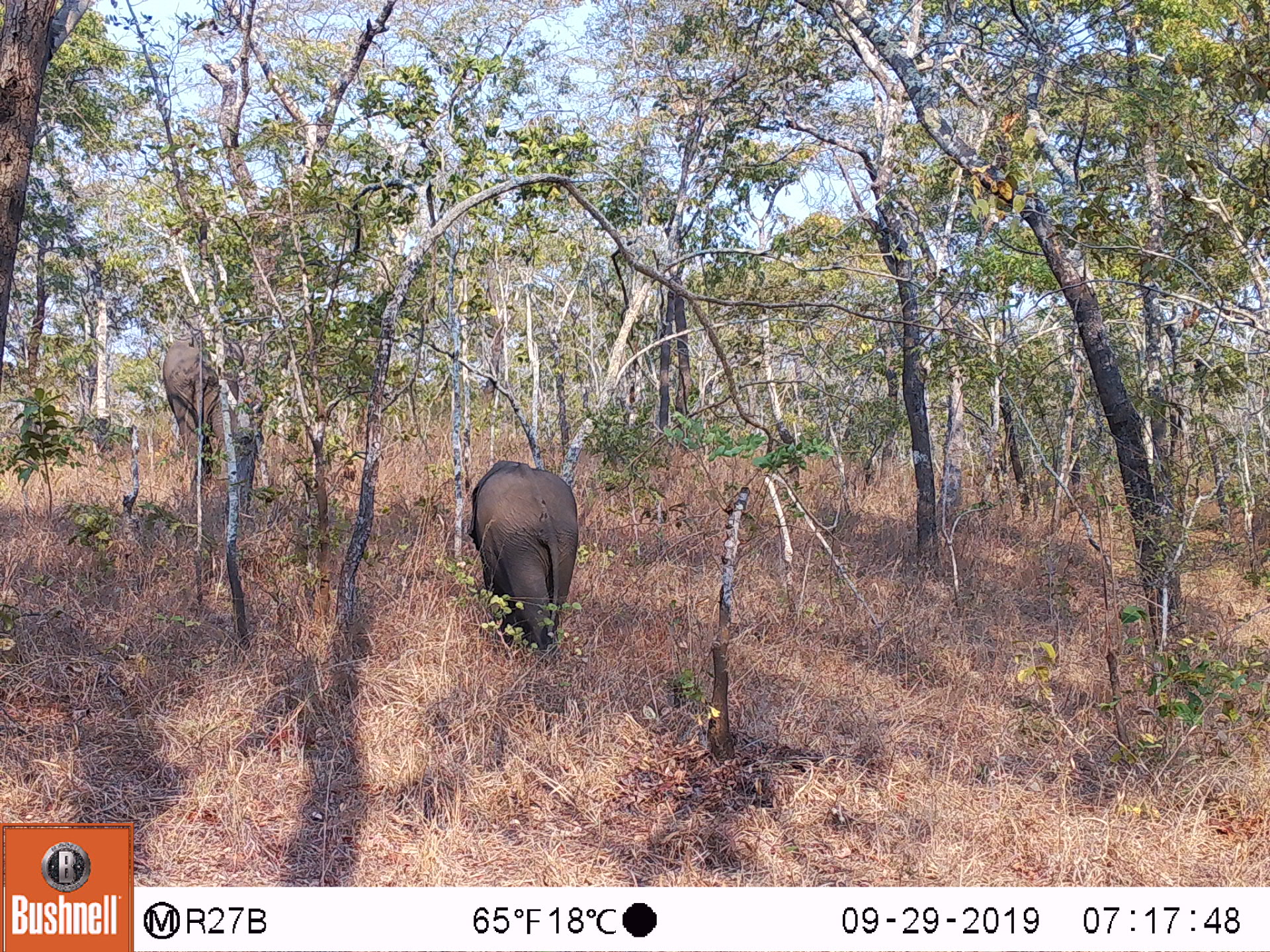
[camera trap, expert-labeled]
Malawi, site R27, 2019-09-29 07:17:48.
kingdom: Animalia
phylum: Chordata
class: Mammalia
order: Proboscidea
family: Elephantidae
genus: Loxodonta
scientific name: Loxodonta africana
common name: african savanna elephant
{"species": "african savanna elephant (Loxodonta africana)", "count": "2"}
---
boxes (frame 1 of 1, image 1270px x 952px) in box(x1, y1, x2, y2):
african savanna elephant: box(455, 450, 583, 659); box(156, 327, 247, 494)